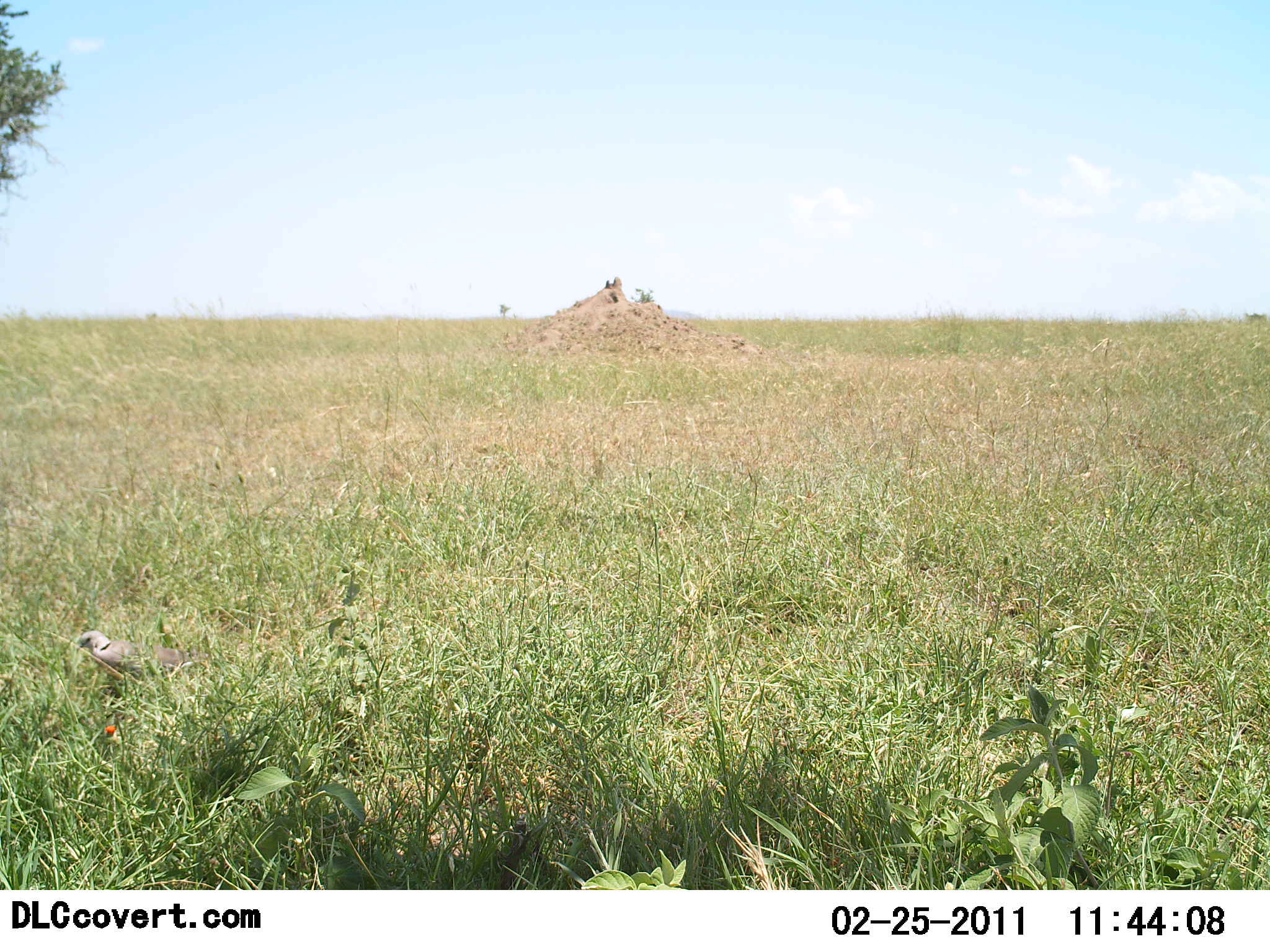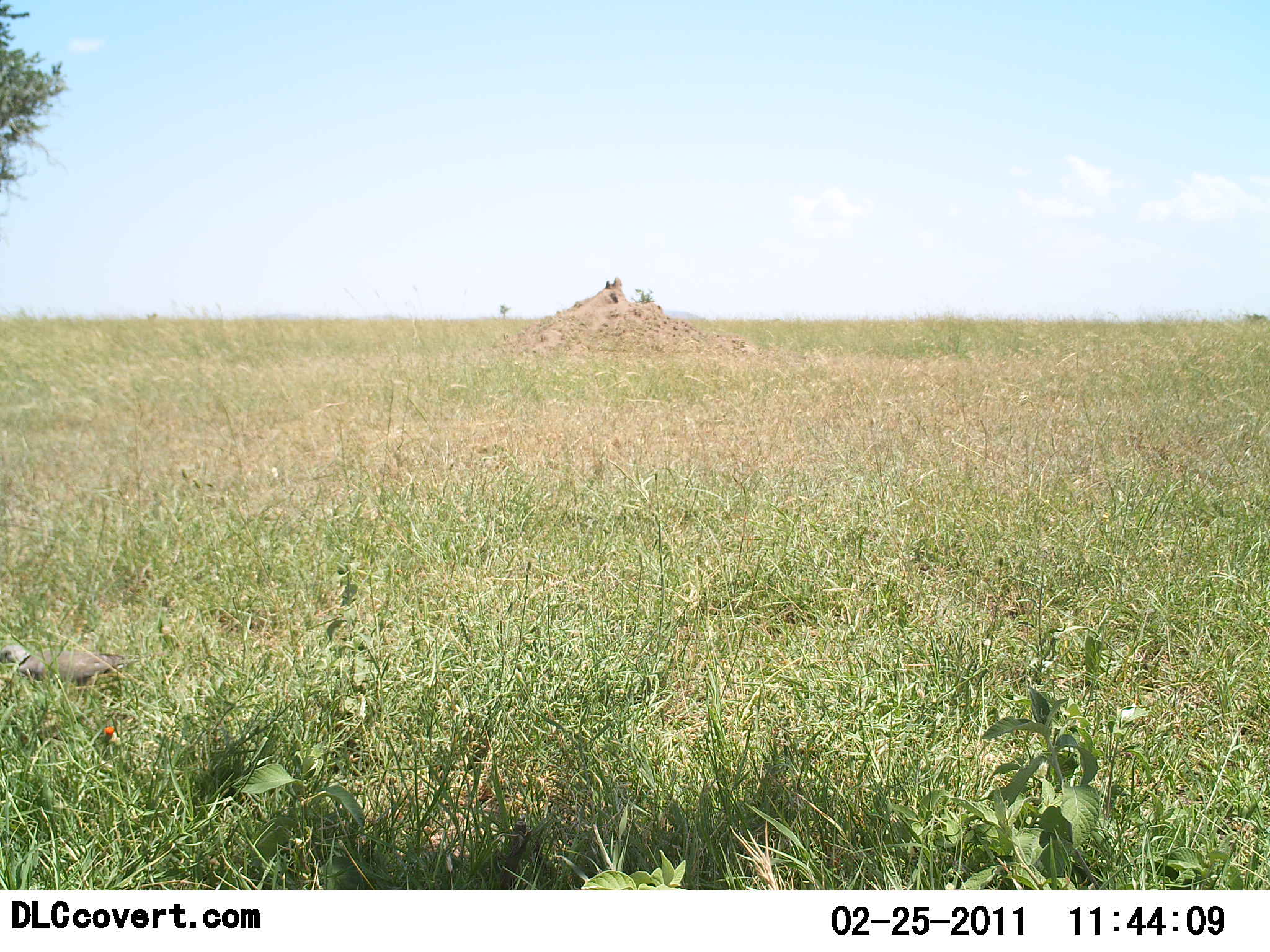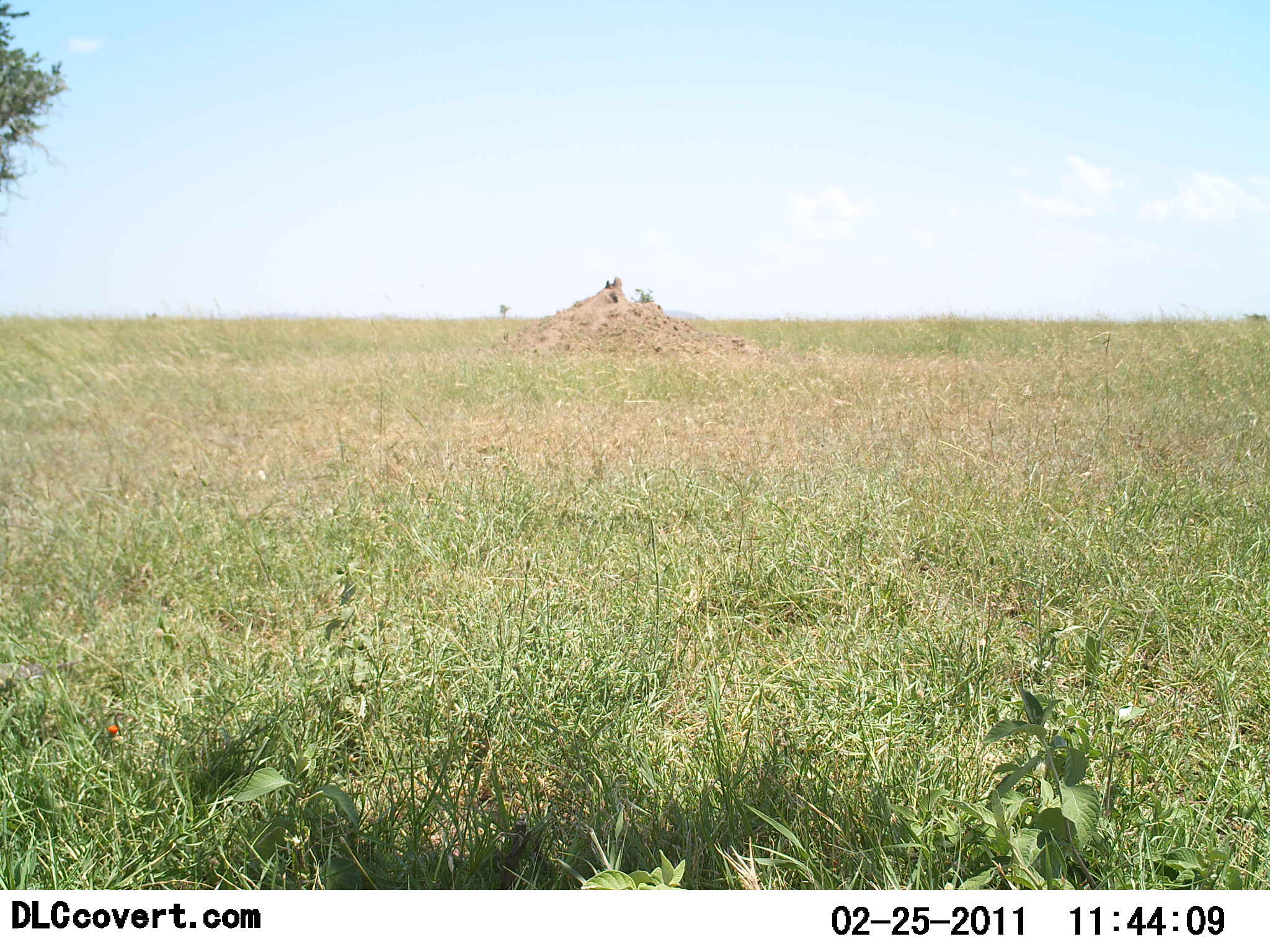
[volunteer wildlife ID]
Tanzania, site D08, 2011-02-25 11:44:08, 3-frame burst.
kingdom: Animalia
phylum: Chordata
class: Aves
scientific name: Aves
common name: bird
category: otherbird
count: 1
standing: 27%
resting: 0%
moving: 82%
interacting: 0%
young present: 0%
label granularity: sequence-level